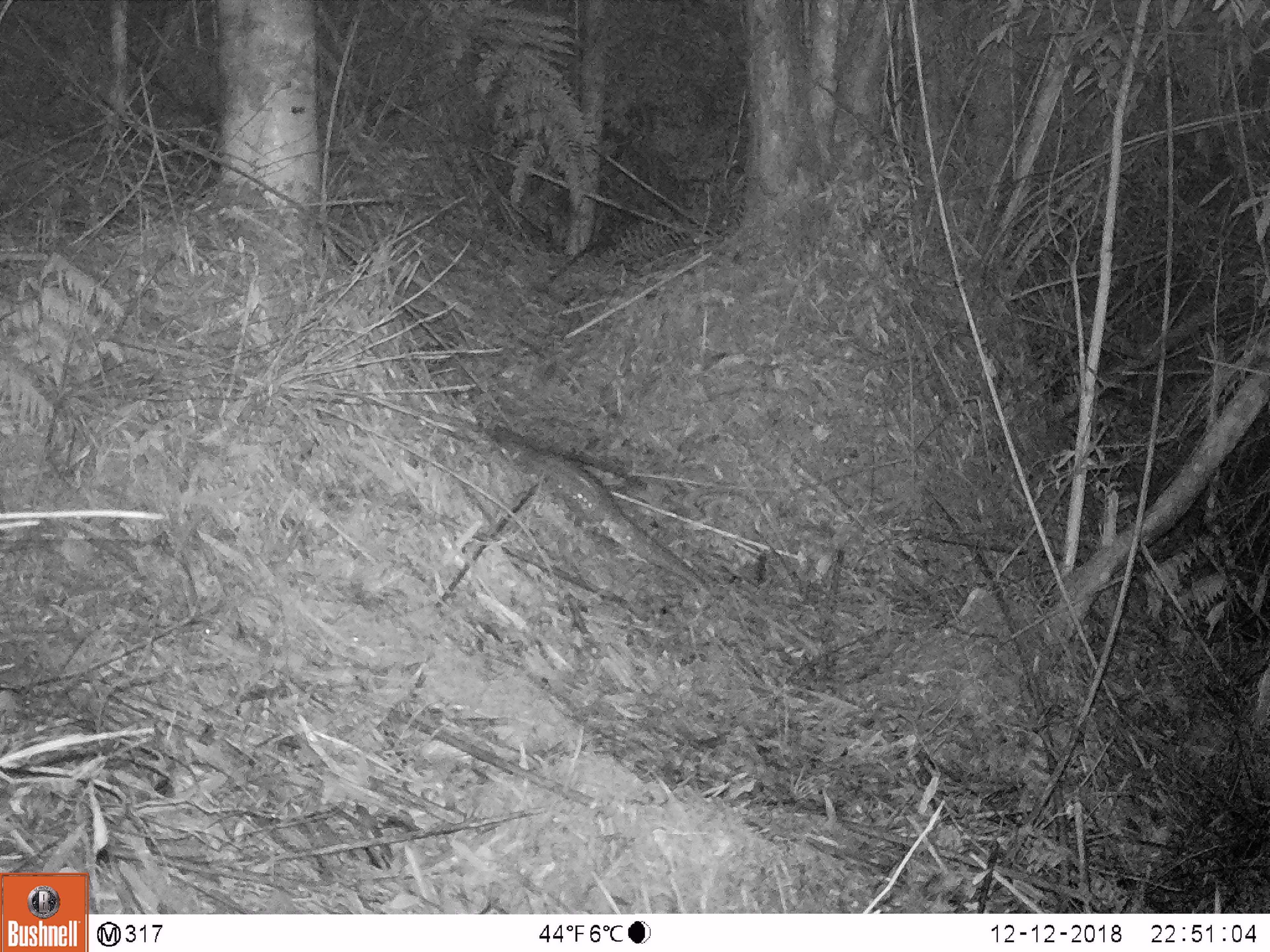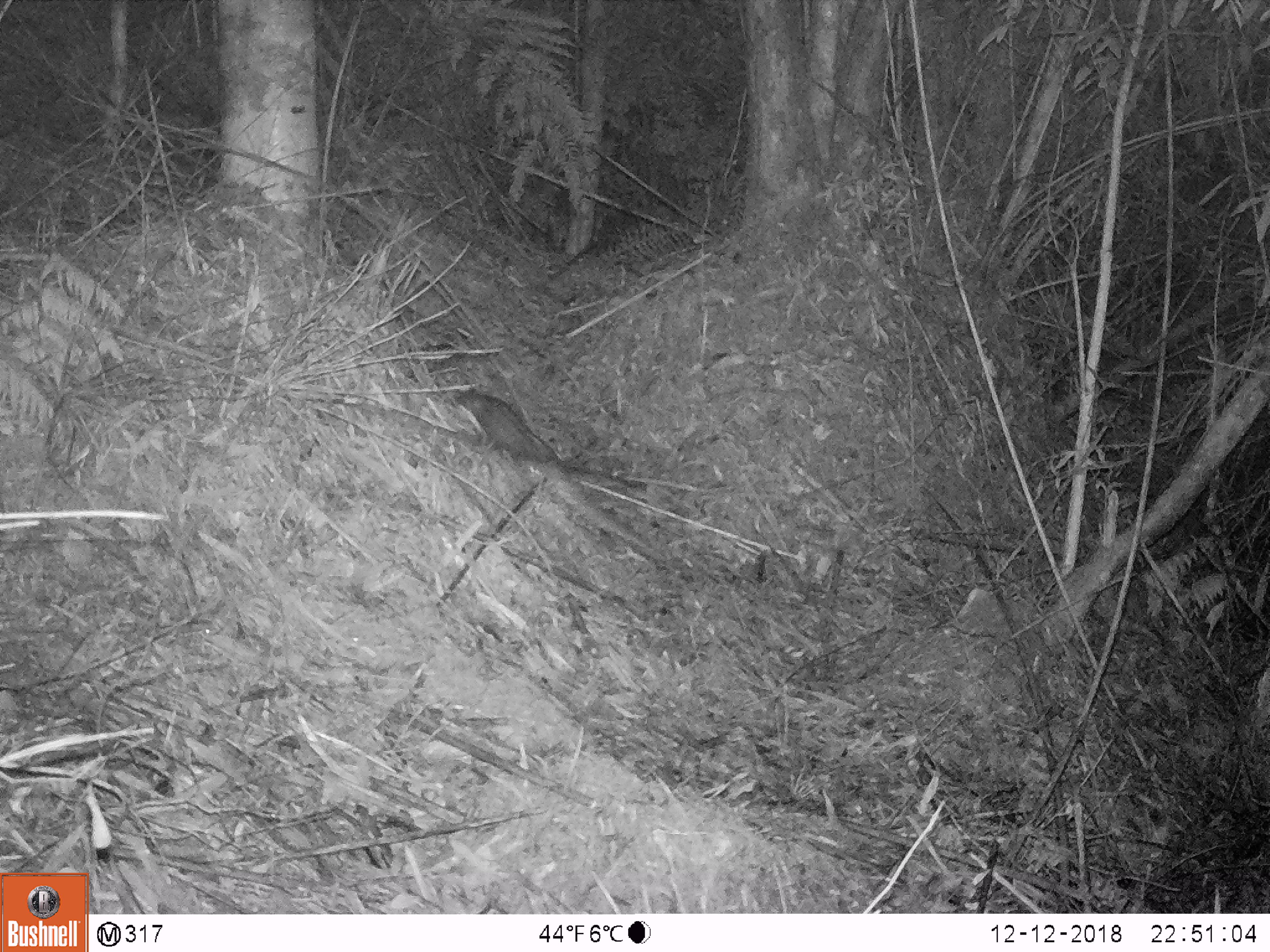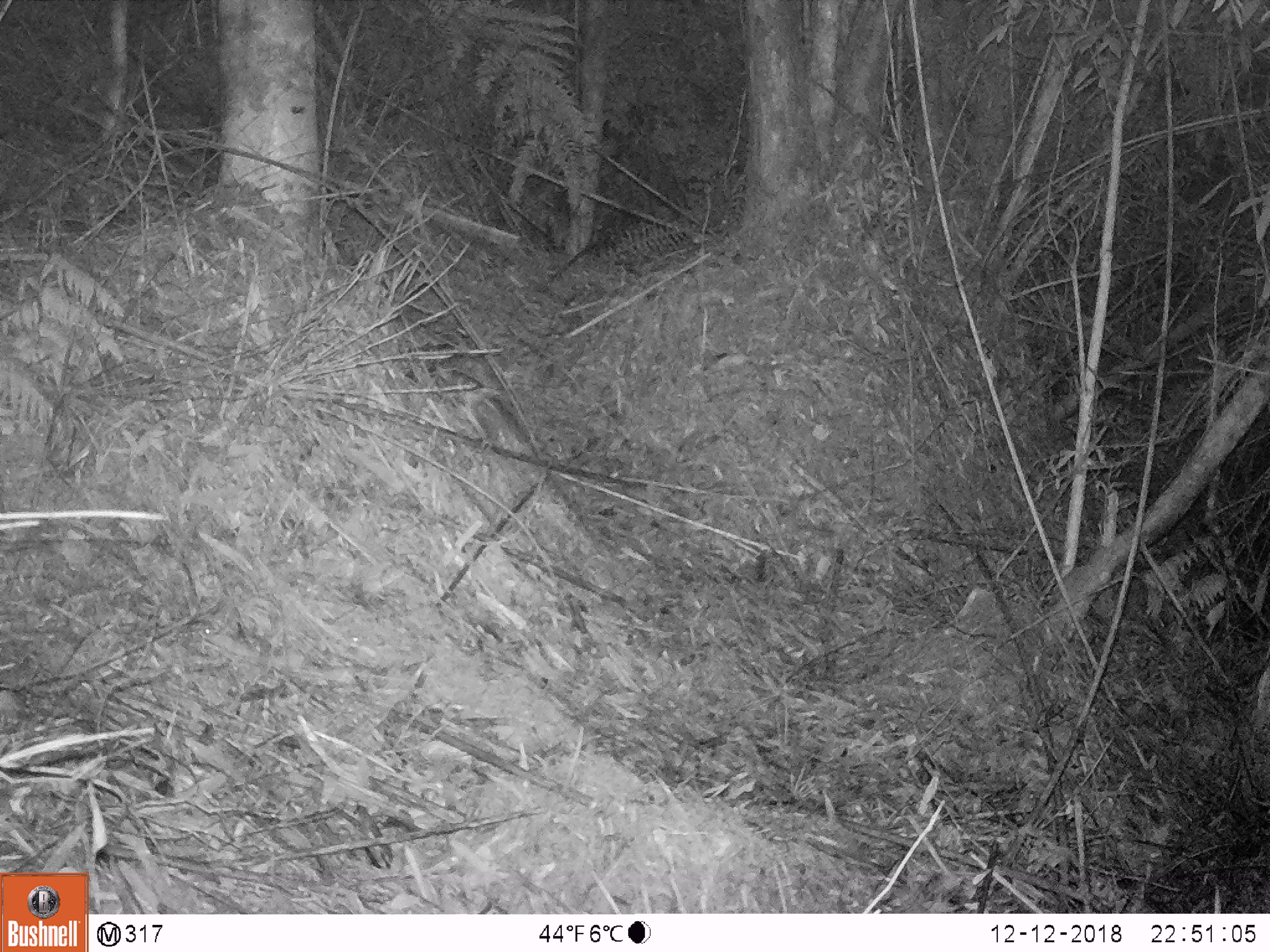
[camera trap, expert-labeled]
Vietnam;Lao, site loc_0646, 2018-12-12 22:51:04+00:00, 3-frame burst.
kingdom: Animalia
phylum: Chordata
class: Mammalia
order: Pholidota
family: Manidae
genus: Manis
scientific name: Manis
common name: asian pangolins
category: pangolin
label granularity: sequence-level